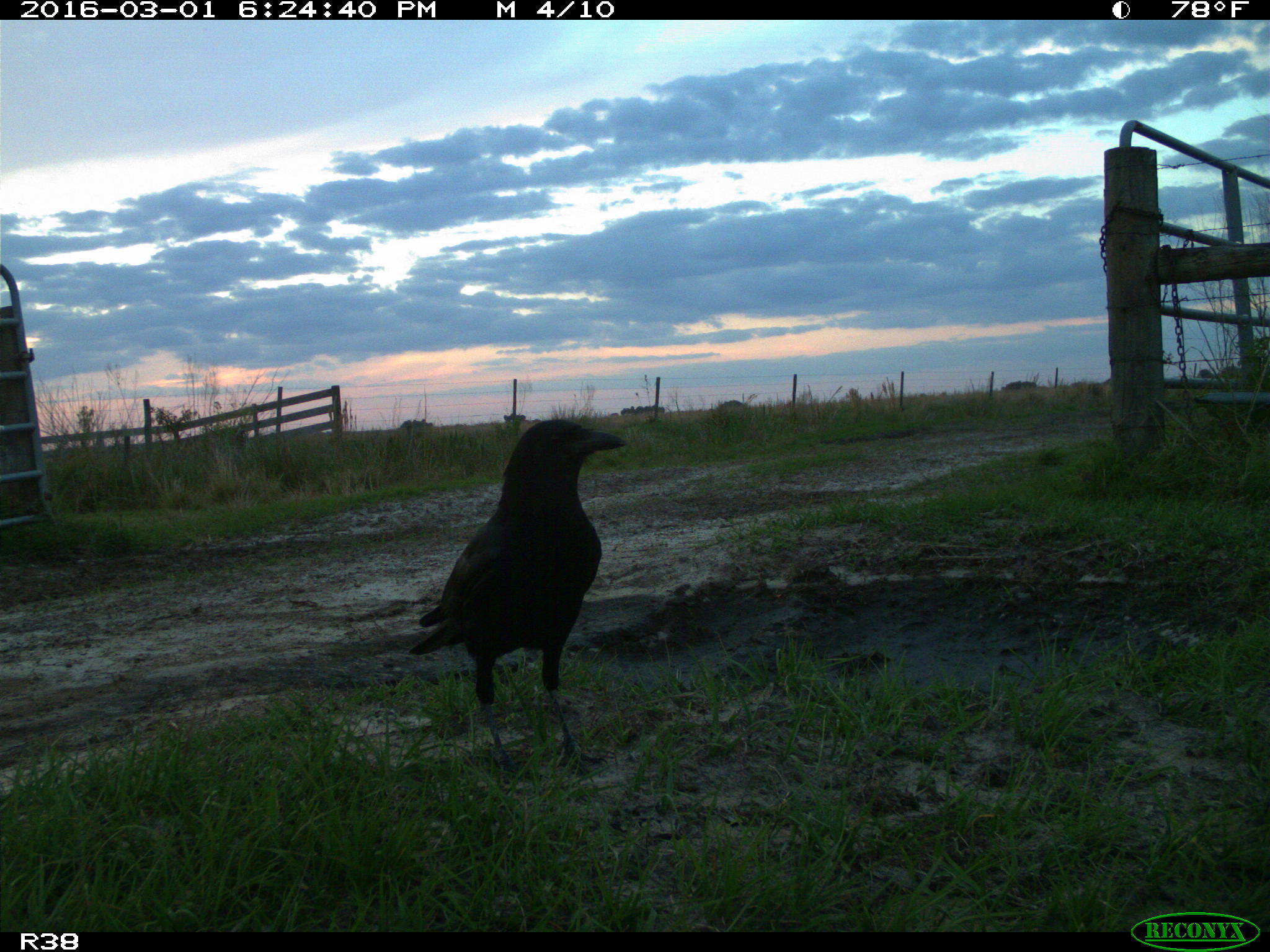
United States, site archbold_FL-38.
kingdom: Animalia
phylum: Chordata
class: Aves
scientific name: Aves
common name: birds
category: unidentified bird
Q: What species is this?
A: Unidentified bird (birds) (Aves).